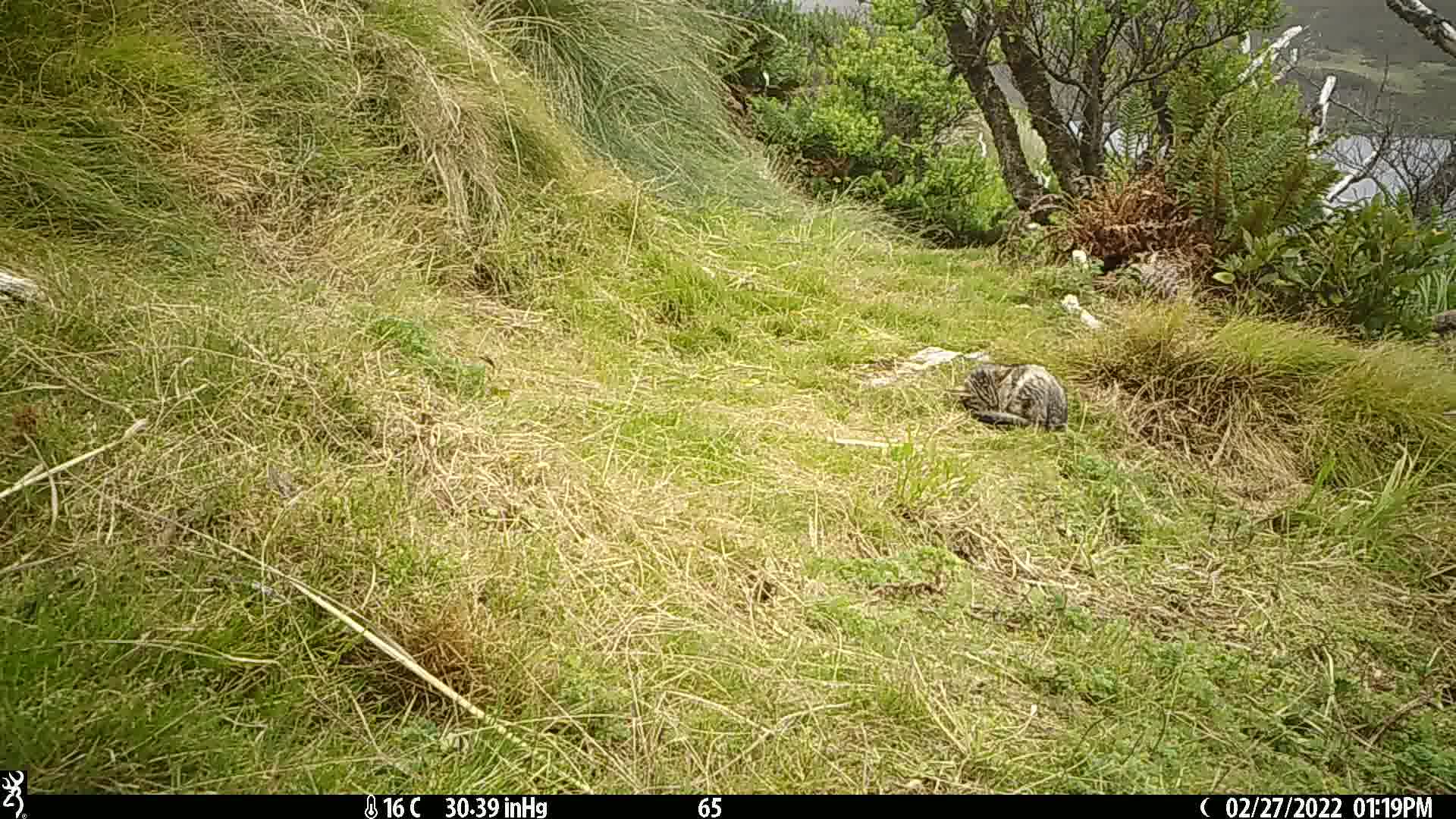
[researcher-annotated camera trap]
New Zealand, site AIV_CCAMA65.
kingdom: Animalia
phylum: Chordata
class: Mammalia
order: Carnivora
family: Felidae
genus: Felis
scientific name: Felis catus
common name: domestic cat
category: cat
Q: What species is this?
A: Cat (domestic cat) (Felis catus).